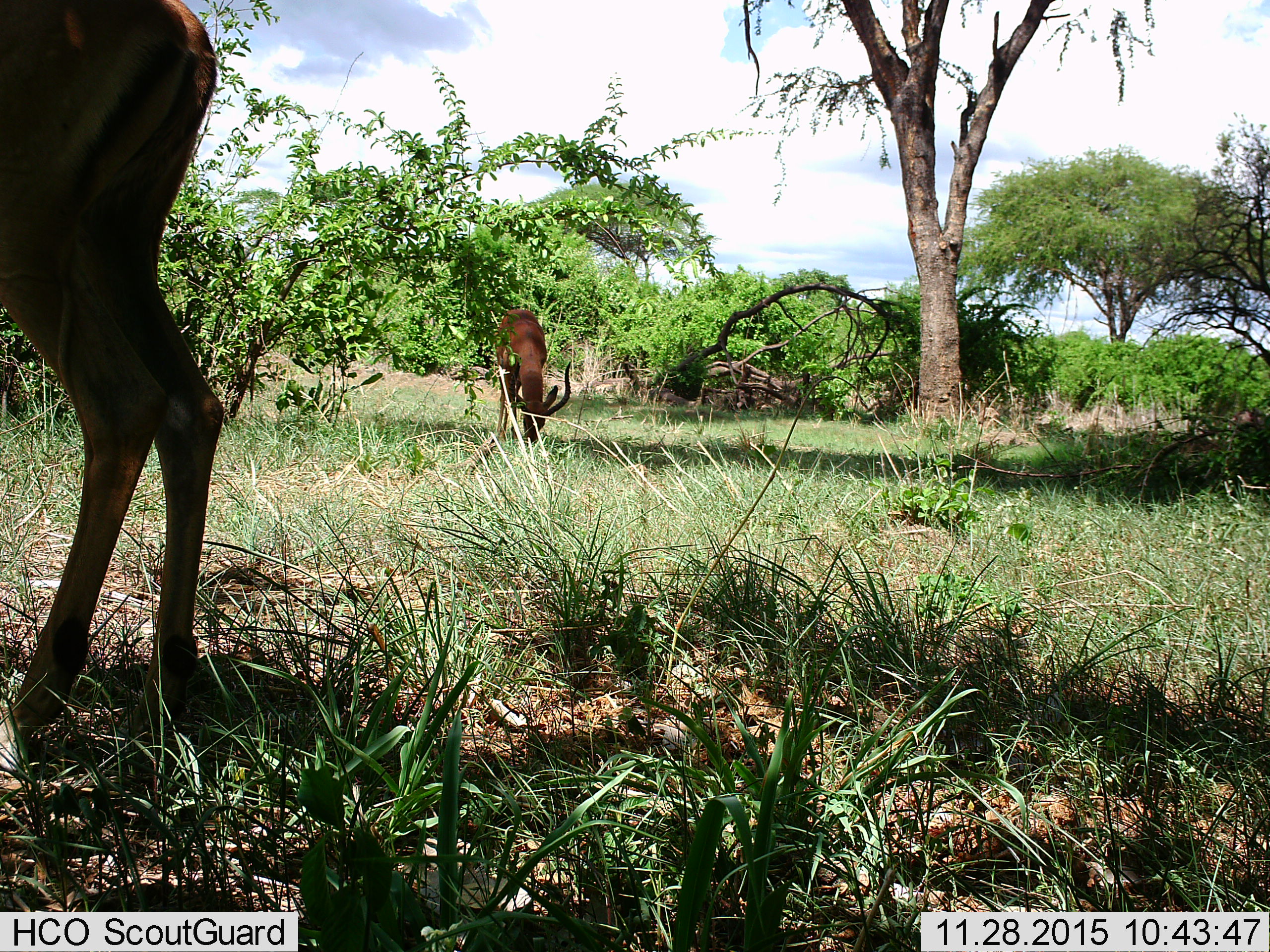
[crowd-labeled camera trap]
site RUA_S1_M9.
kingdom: Animalia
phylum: Chordata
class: Mammalia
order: Artiodactyla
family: Bovidae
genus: Aepyceros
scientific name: Aepyceros melampus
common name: impala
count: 2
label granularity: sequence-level